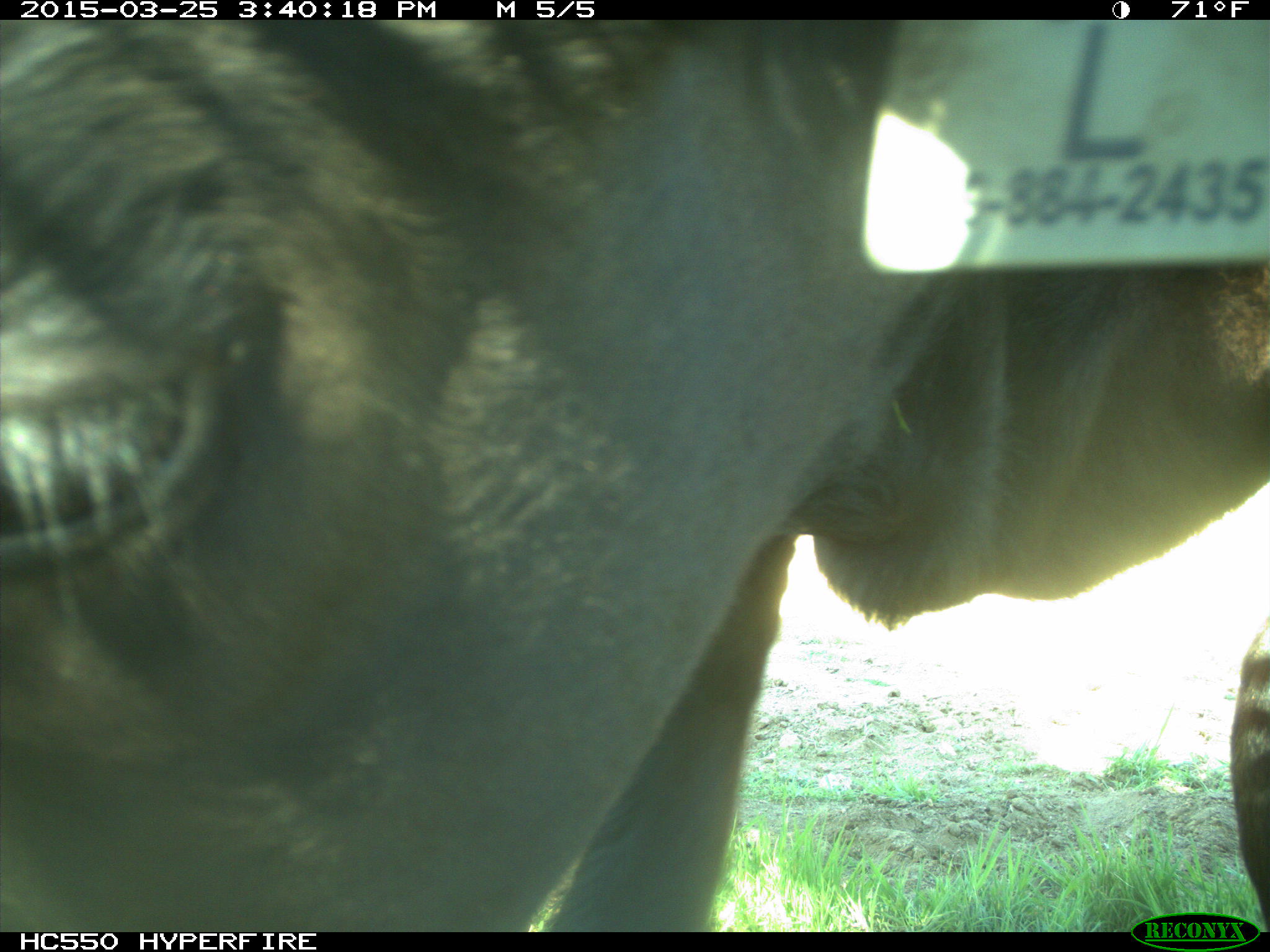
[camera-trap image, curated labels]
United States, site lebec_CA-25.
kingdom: Animalia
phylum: Chordata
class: Mammalia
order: Artiodactyla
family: Bovidae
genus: Bos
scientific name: Bos taurus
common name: domestic cow